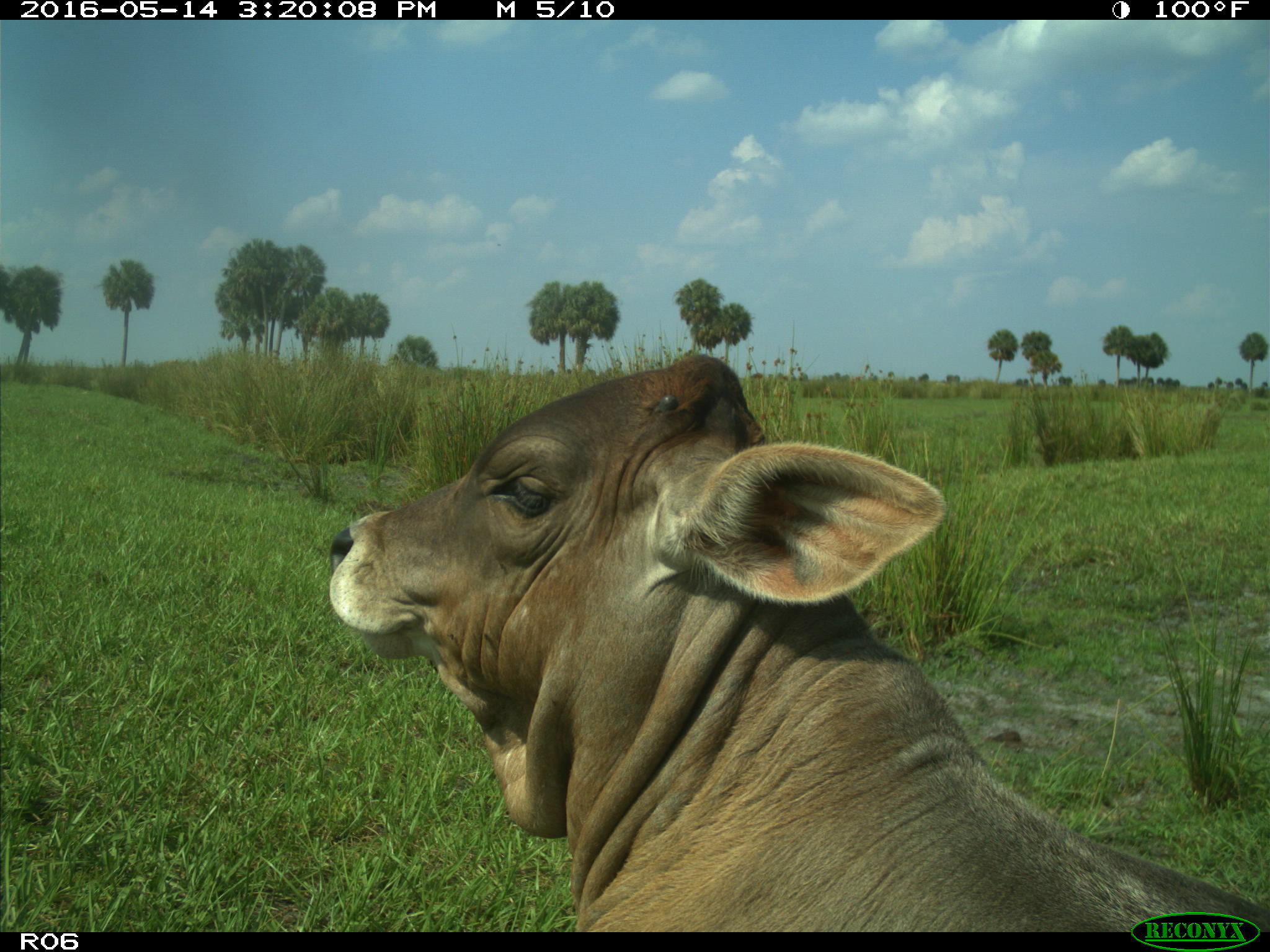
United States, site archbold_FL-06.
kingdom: Animalia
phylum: Chordata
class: Mammalia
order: Artiodactyla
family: Bovidae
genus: Bos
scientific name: Bos taurus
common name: domestic cow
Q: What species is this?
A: Bos taurus (domestic cow).